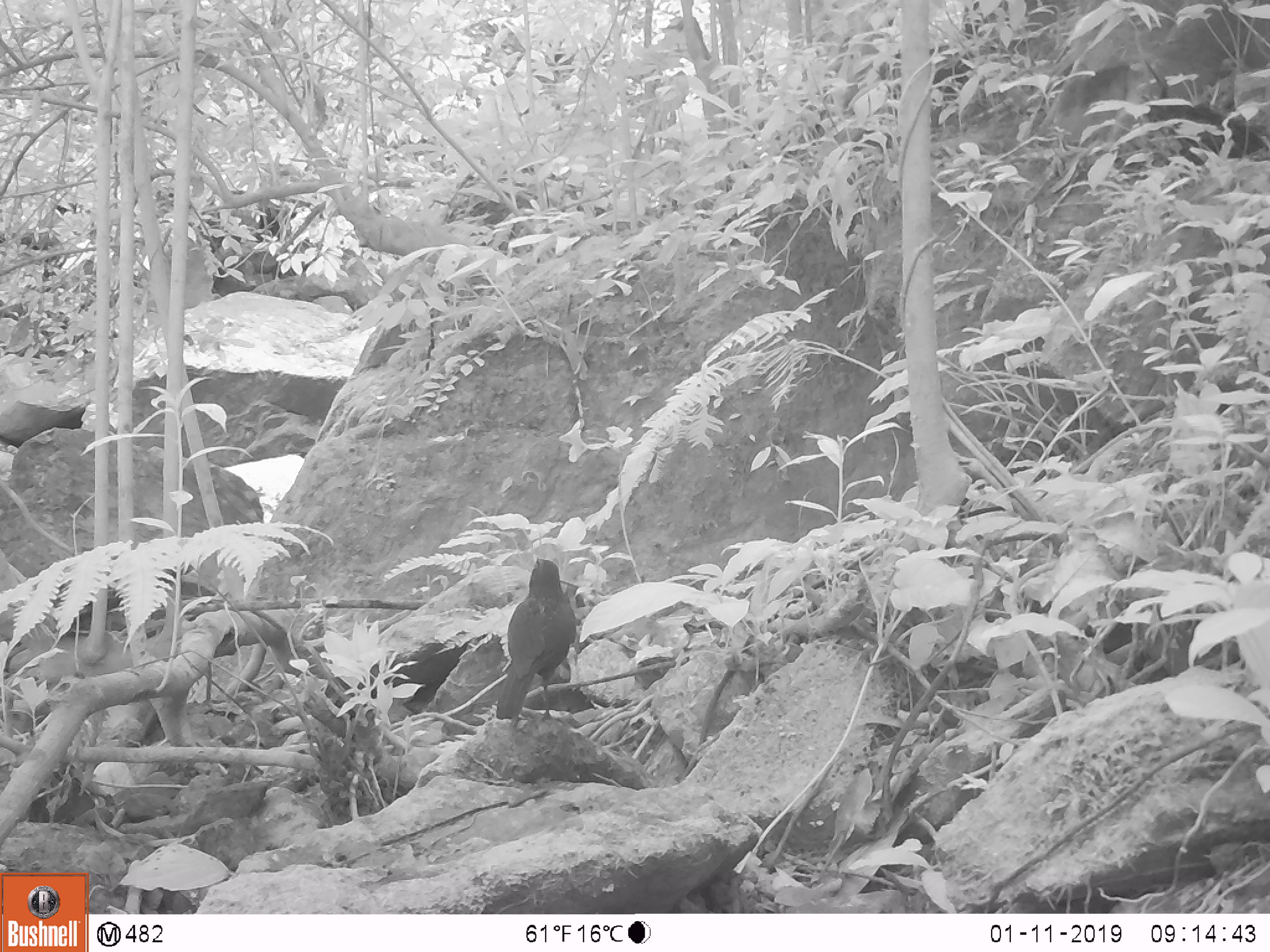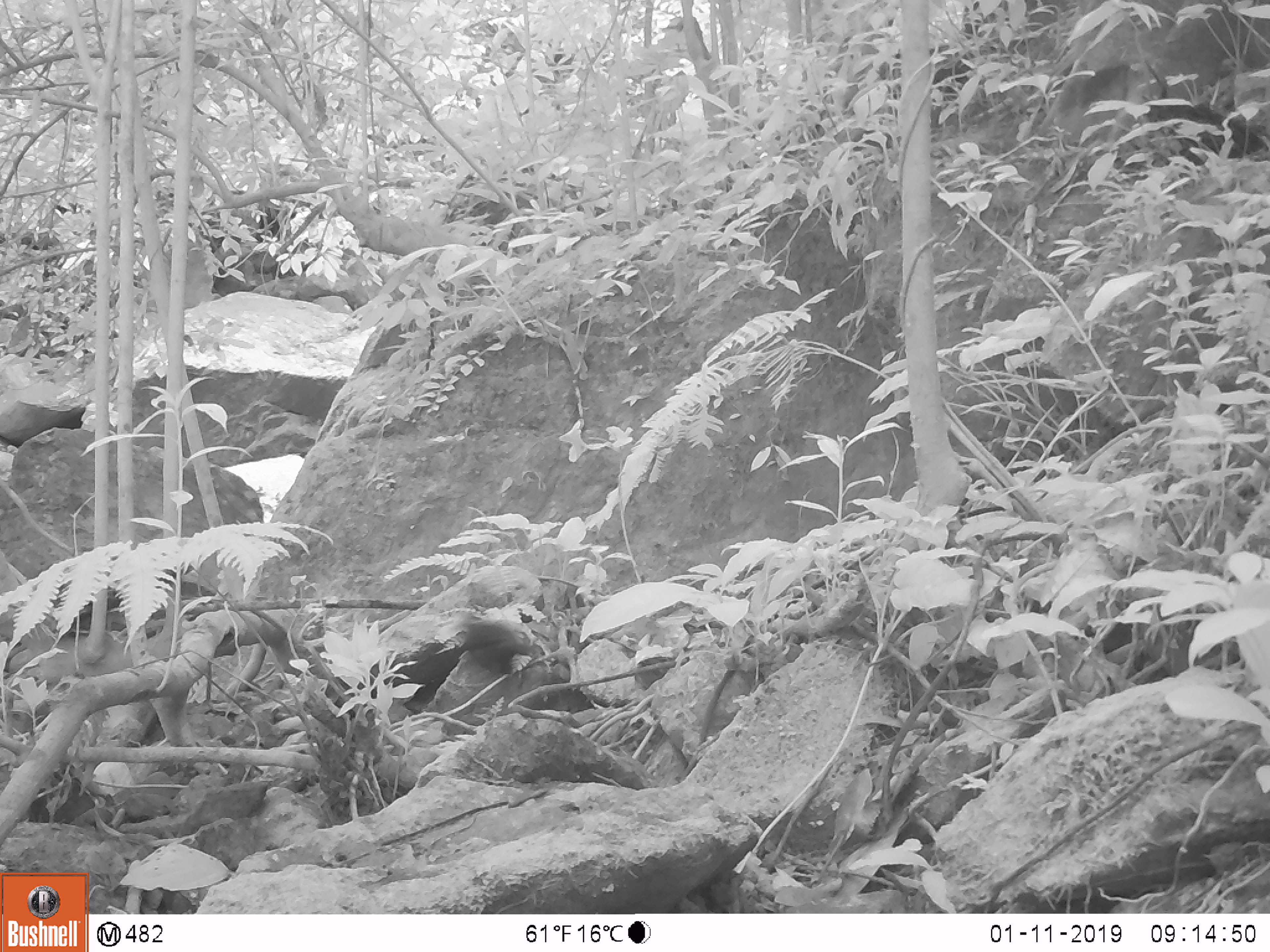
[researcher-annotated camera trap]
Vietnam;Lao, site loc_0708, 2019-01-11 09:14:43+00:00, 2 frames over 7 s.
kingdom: Animalia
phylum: Chordata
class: Aves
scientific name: Aves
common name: bird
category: unidentified bird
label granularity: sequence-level